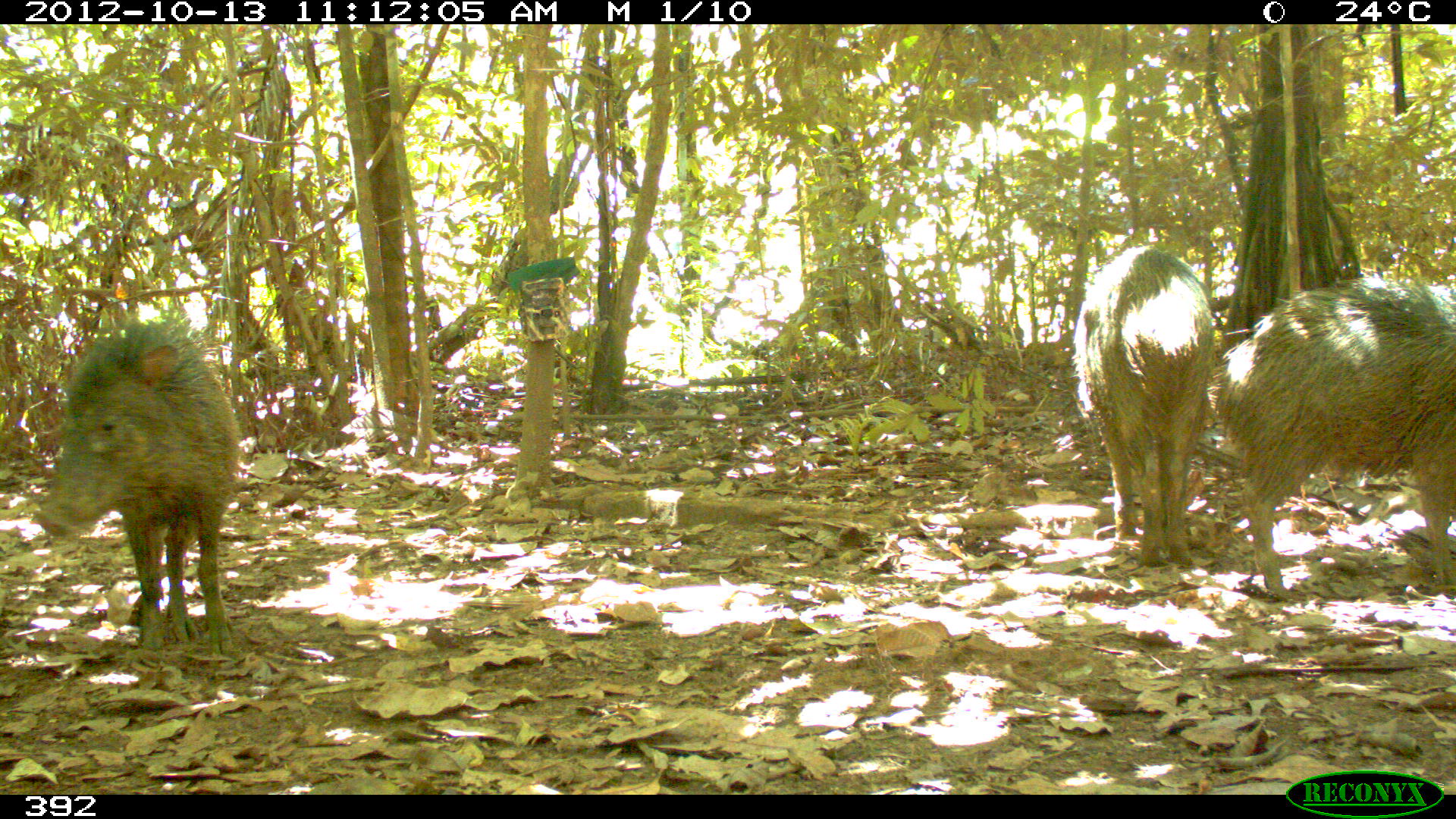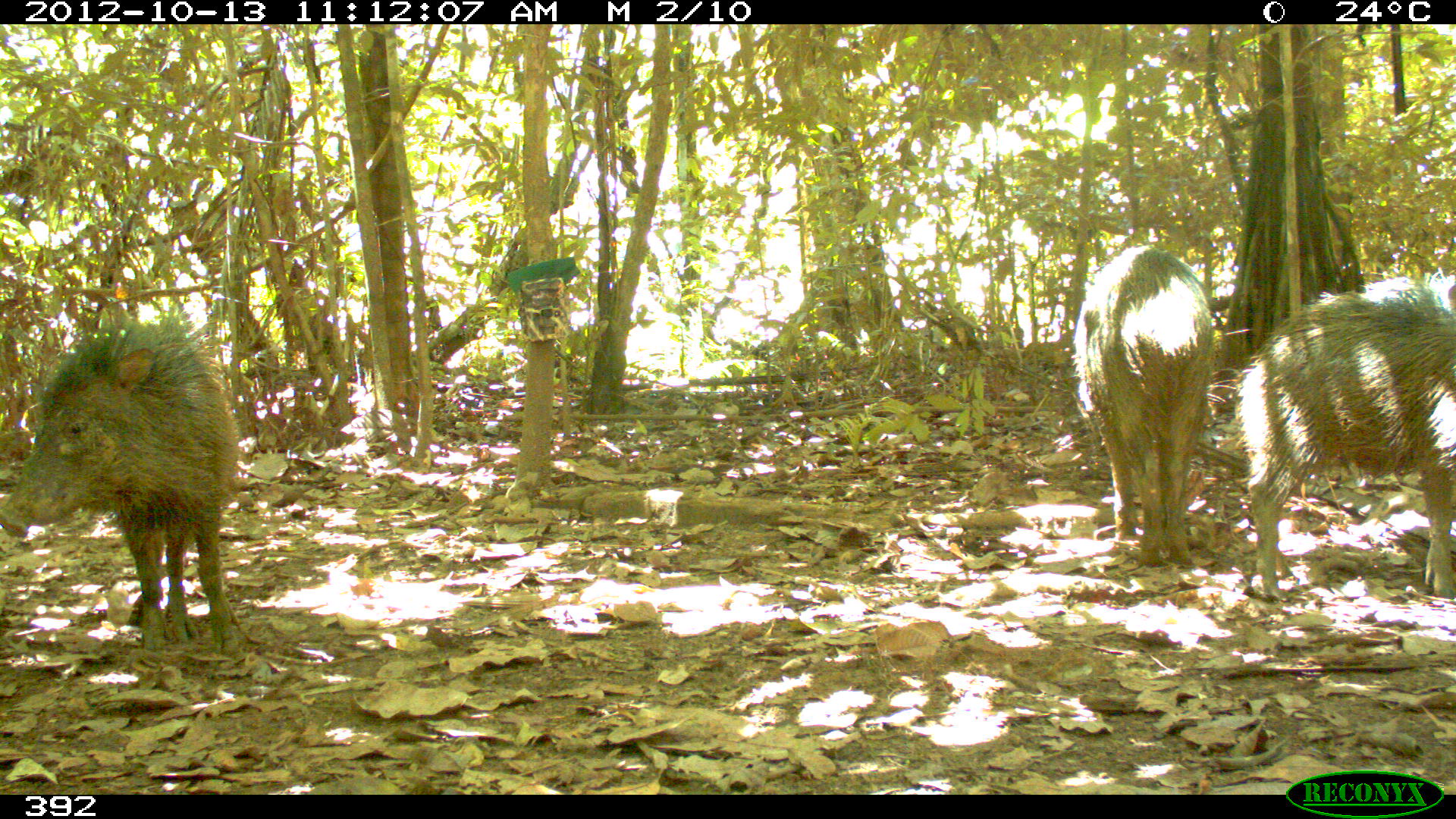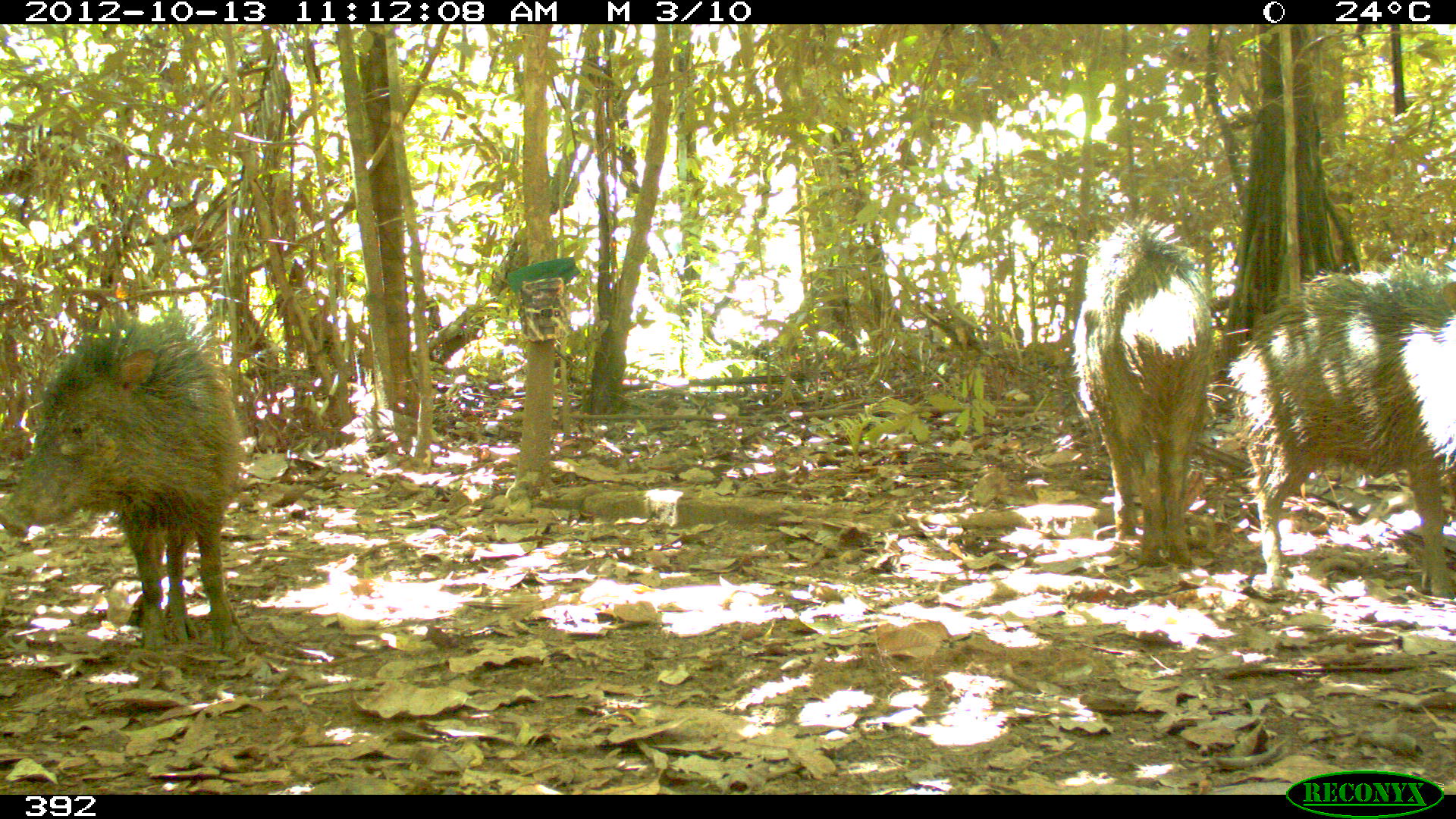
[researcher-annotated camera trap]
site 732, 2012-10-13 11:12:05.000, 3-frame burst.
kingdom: Animalia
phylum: Chordata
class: Mammalia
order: Artiodactyla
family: Tayassuidae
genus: Tayassu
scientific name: Tayassu pecari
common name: white-lipped peccary